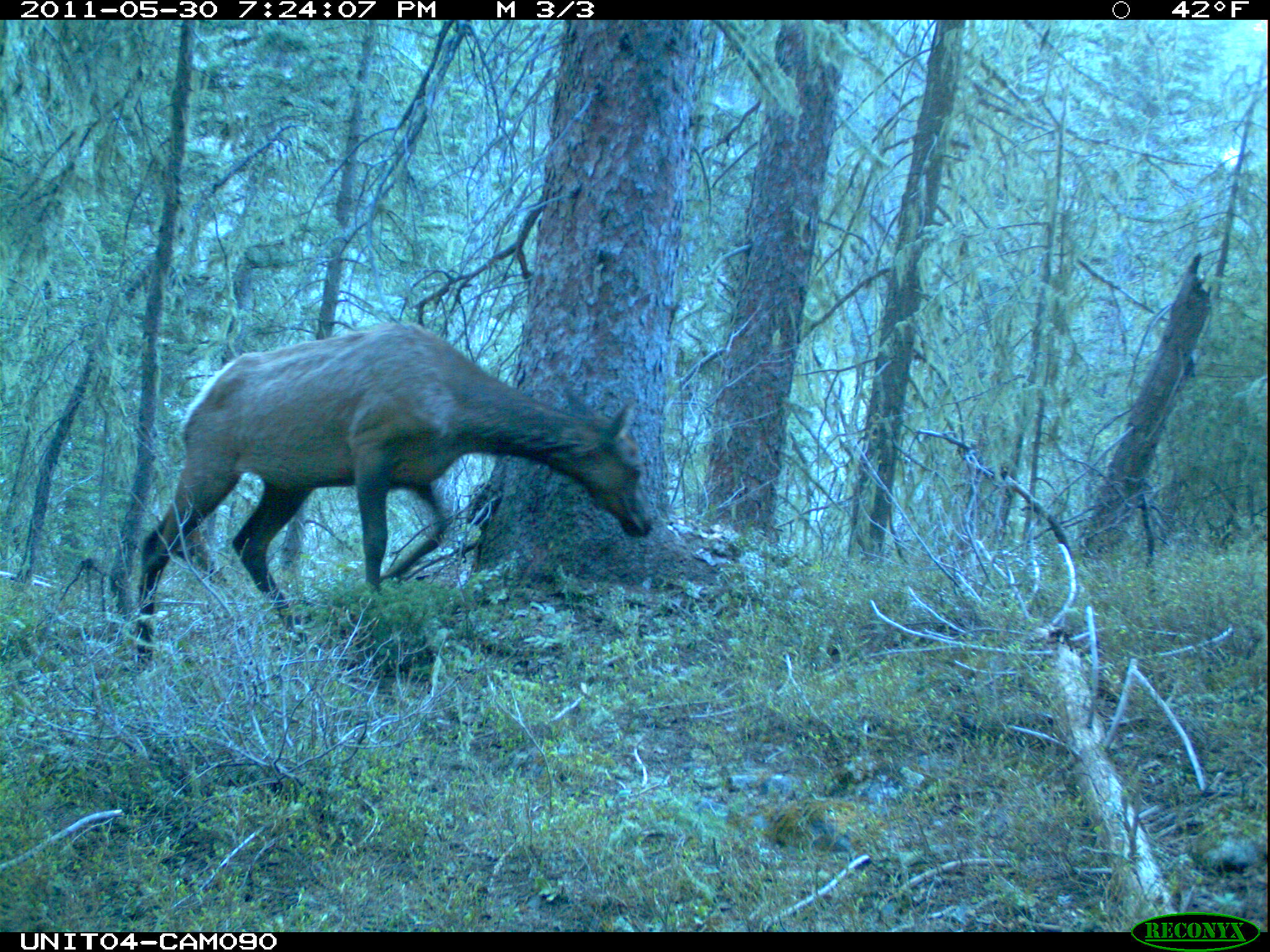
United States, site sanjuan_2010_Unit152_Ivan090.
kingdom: Animalia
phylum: Chordata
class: Mammalia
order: Artiodactyla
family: Cervidae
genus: Cervus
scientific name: Cervus elaphus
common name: red deer